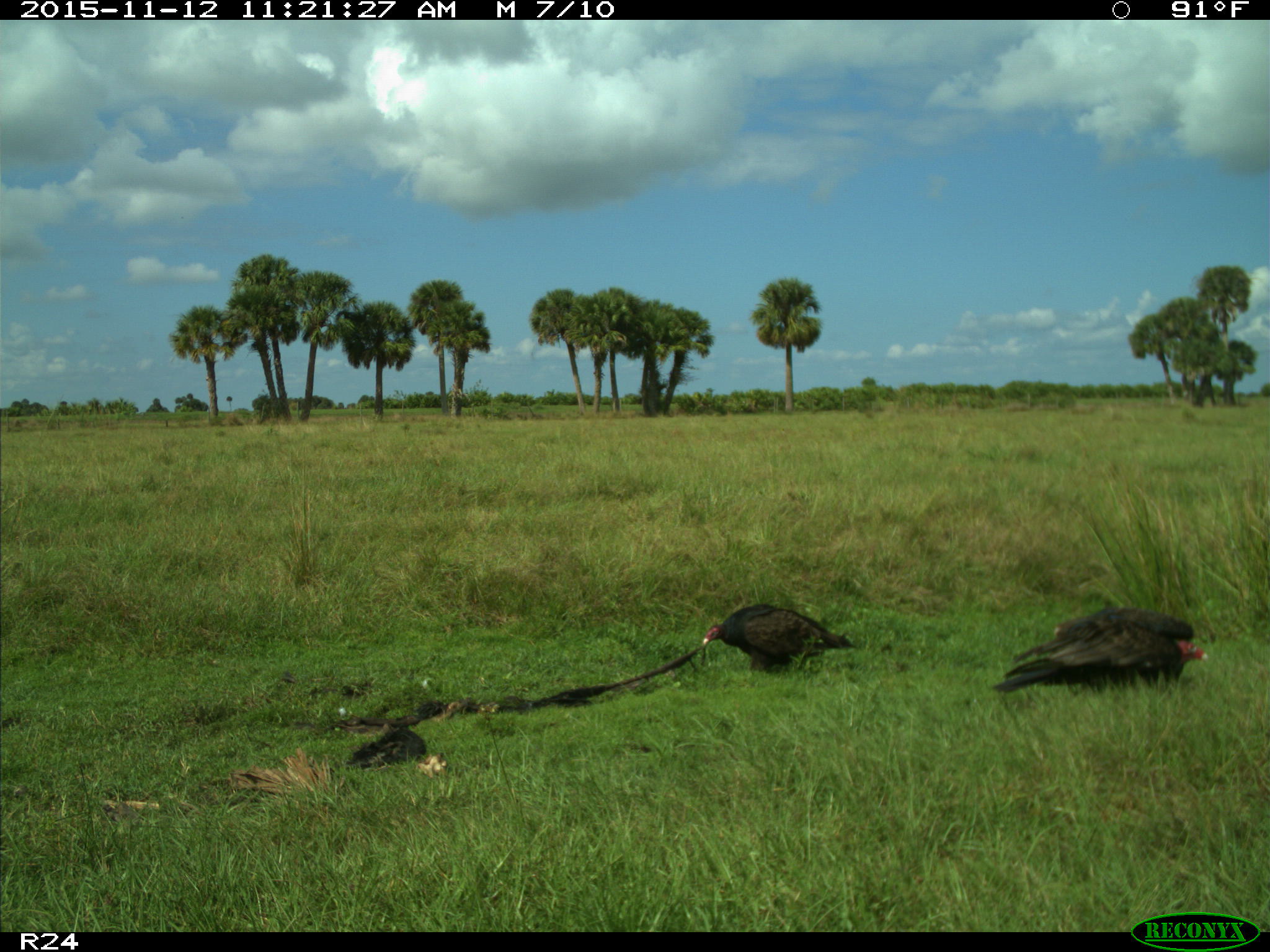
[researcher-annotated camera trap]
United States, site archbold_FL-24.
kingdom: Animalia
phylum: Chordata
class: Aves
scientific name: Aves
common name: birds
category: unidentified bird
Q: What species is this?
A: Unidentified bird (birds) (Aves).